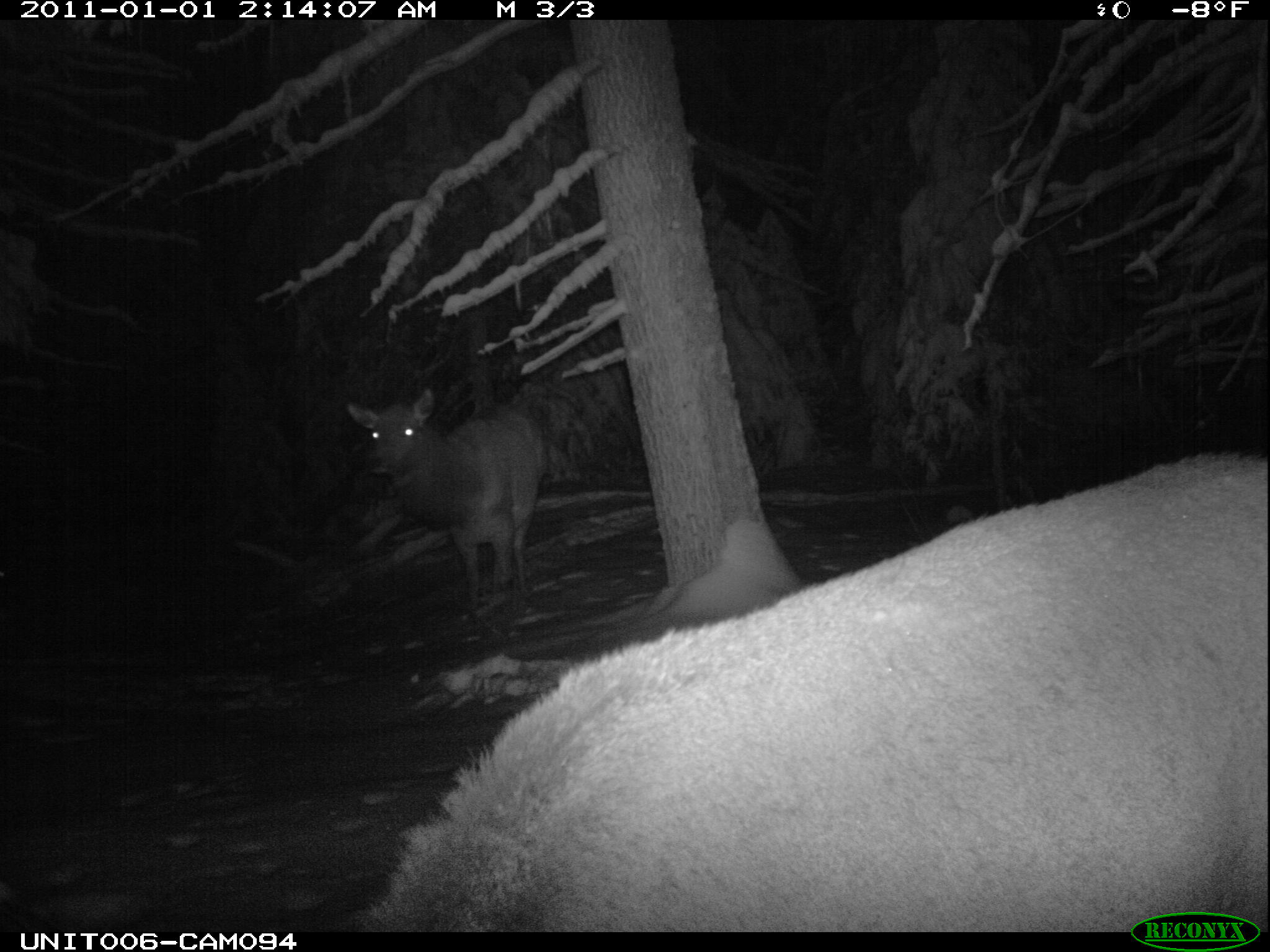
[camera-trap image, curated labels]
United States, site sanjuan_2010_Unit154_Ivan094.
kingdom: Animalia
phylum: Chordata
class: Mammalia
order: Artiodactyla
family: Cervidae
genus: Cervus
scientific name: Cervus elaphus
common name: red deer